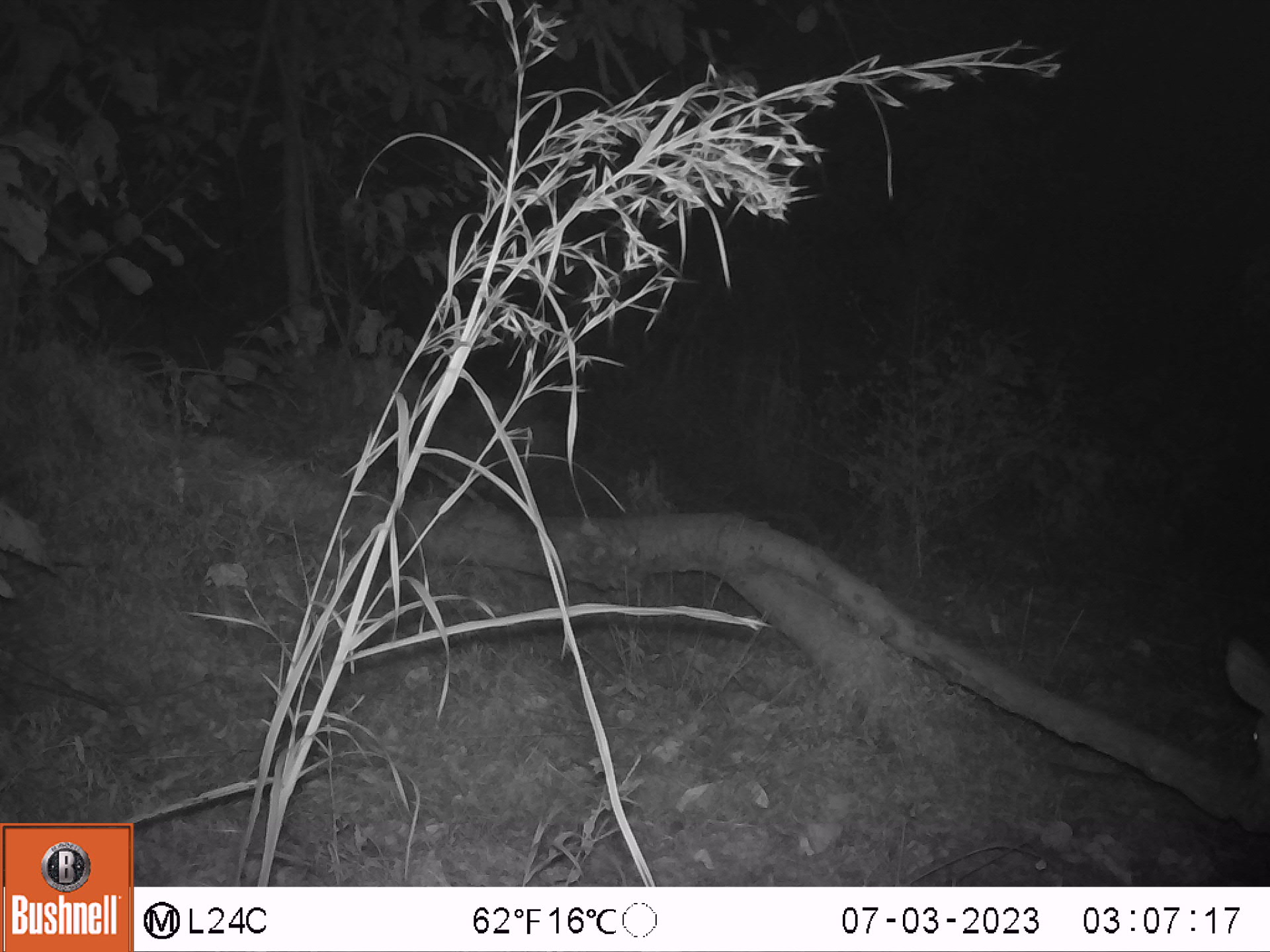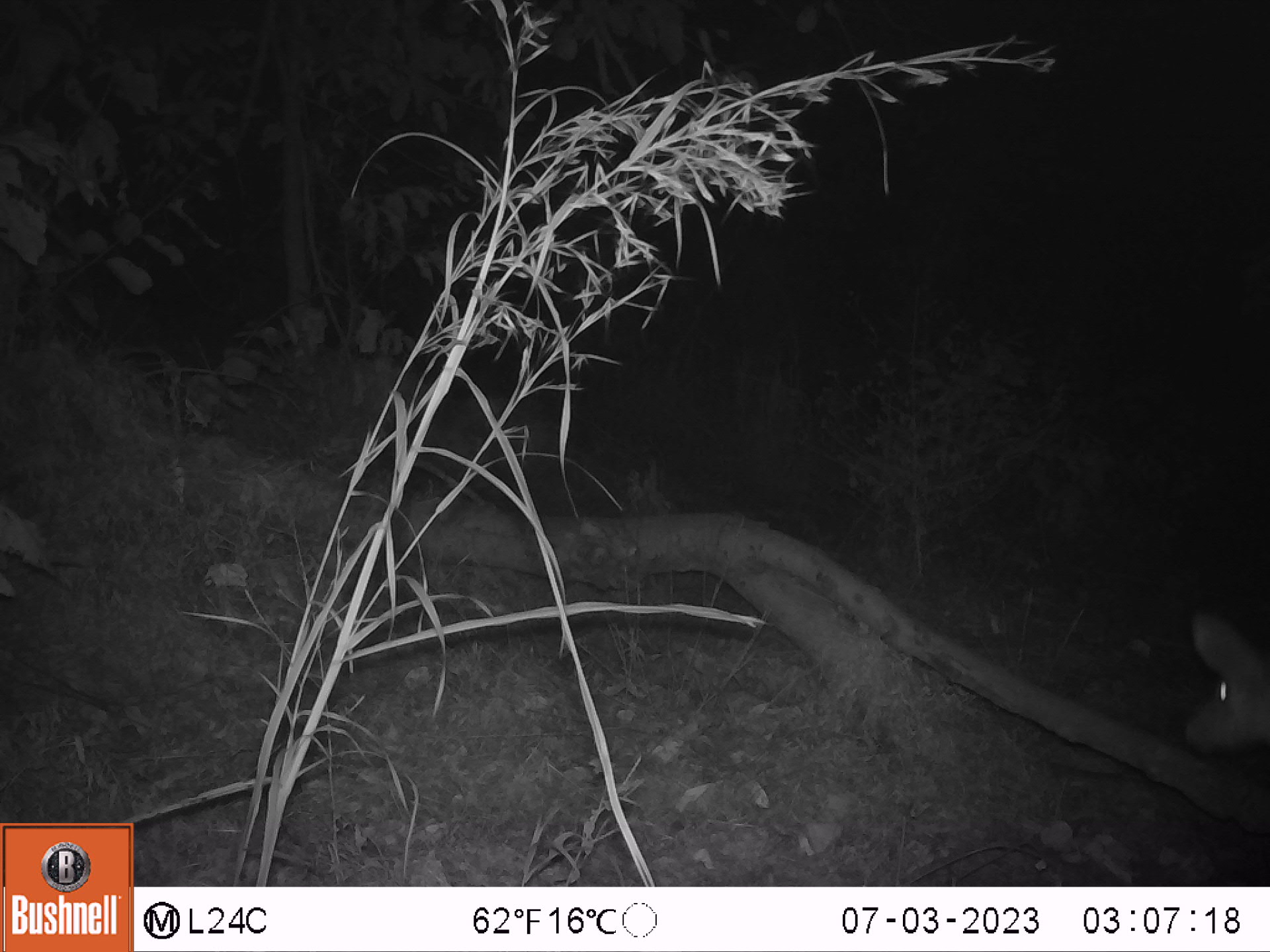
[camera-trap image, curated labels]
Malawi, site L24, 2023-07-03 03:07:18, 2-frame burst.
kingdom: Animalia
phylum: Chordata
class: Mammalia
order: Artiodactyla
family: Bovidae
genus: Tragelaphus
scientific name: Tragelaphus sylvaticus sylvaticus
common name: cape bushbuck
Cape bushbuck (Tragelaphus sylvaticus sylvaticus), count 1.